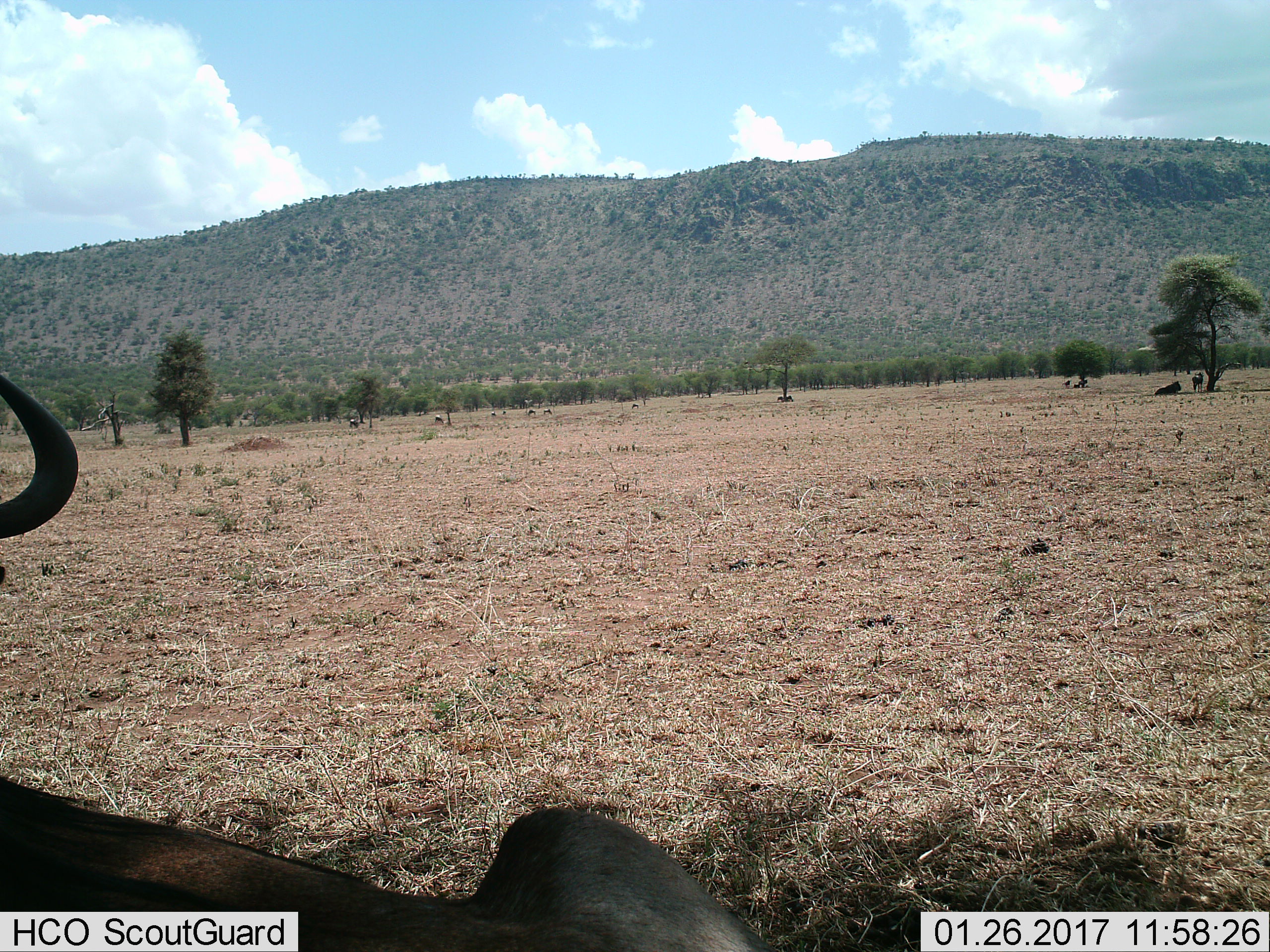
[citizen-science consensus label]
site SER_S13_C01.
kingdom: Animalia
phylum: Chordata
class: Mammalia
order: Artiodactyla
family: Bovidae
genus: Connochaetes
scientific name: Connochaetes taurinus taurinus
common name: blue wildebeest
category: wildebeestblue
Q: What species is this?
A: Wildebeestblue (blue wildebeest) (Connochaetes taurinus taurinus).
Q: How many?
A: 11-50.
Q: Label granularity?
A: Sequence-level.